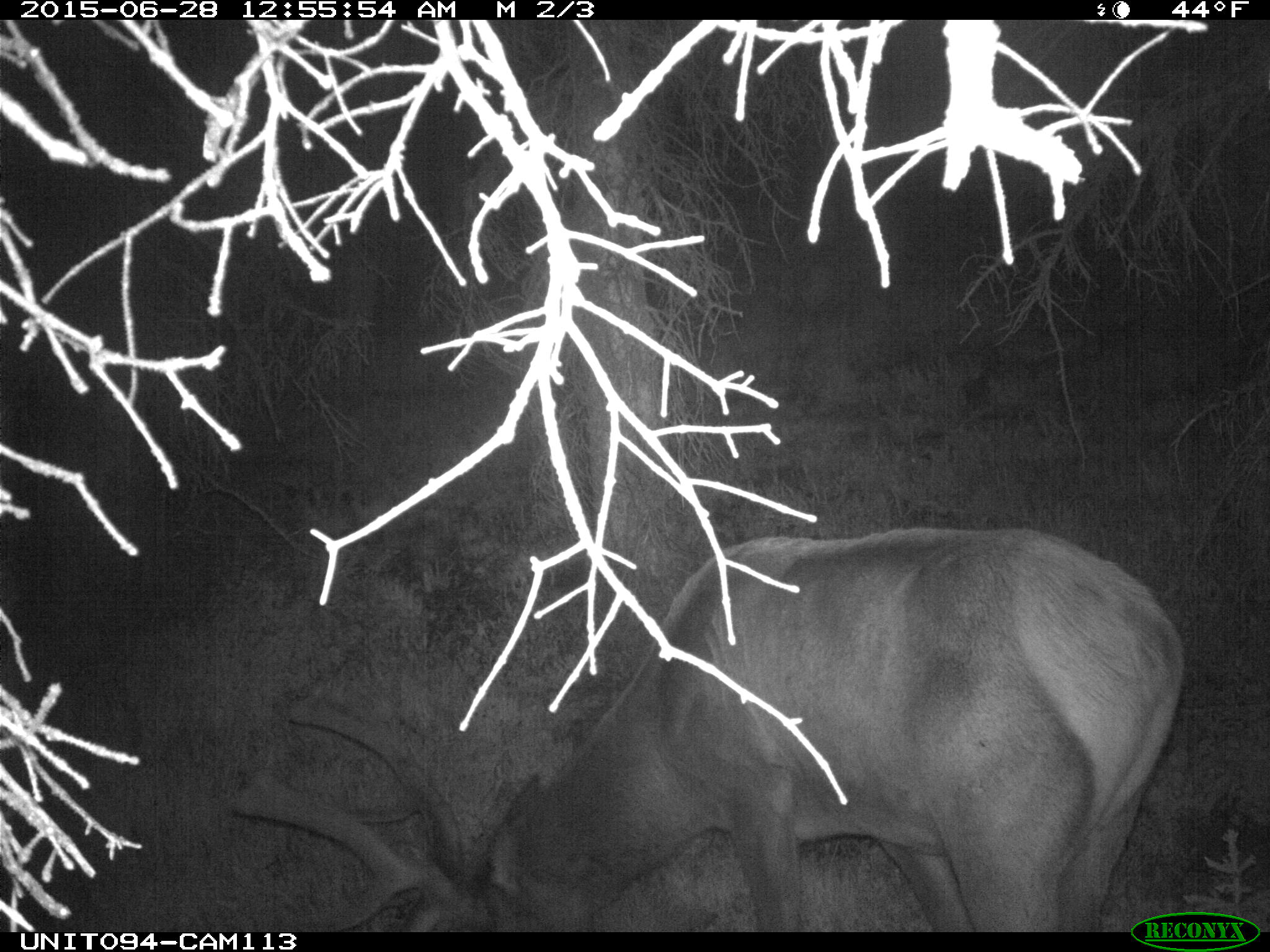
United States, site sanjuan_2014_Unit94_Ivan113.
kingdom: Animalia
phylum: Chordata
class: Mammalia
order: Artiodactyla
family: Cervidae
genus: Cervus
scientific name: Cervus elaphus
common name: red deer